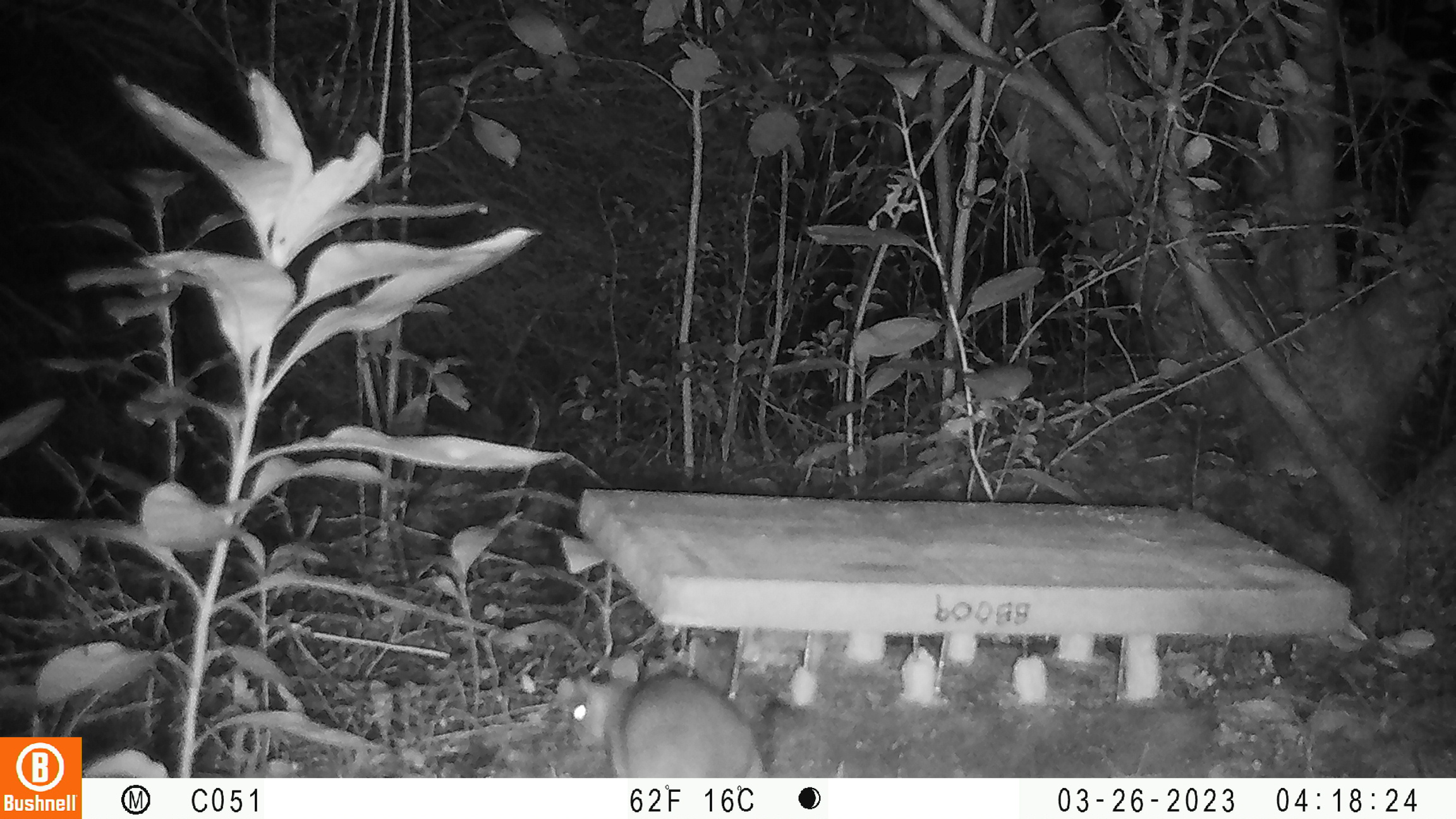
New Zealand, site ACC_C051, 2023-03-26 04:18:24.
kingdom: Animalia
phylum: Chordata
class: Mammalia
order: Rodentia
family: Muridae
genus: Rattus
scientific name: Rattus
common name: rat